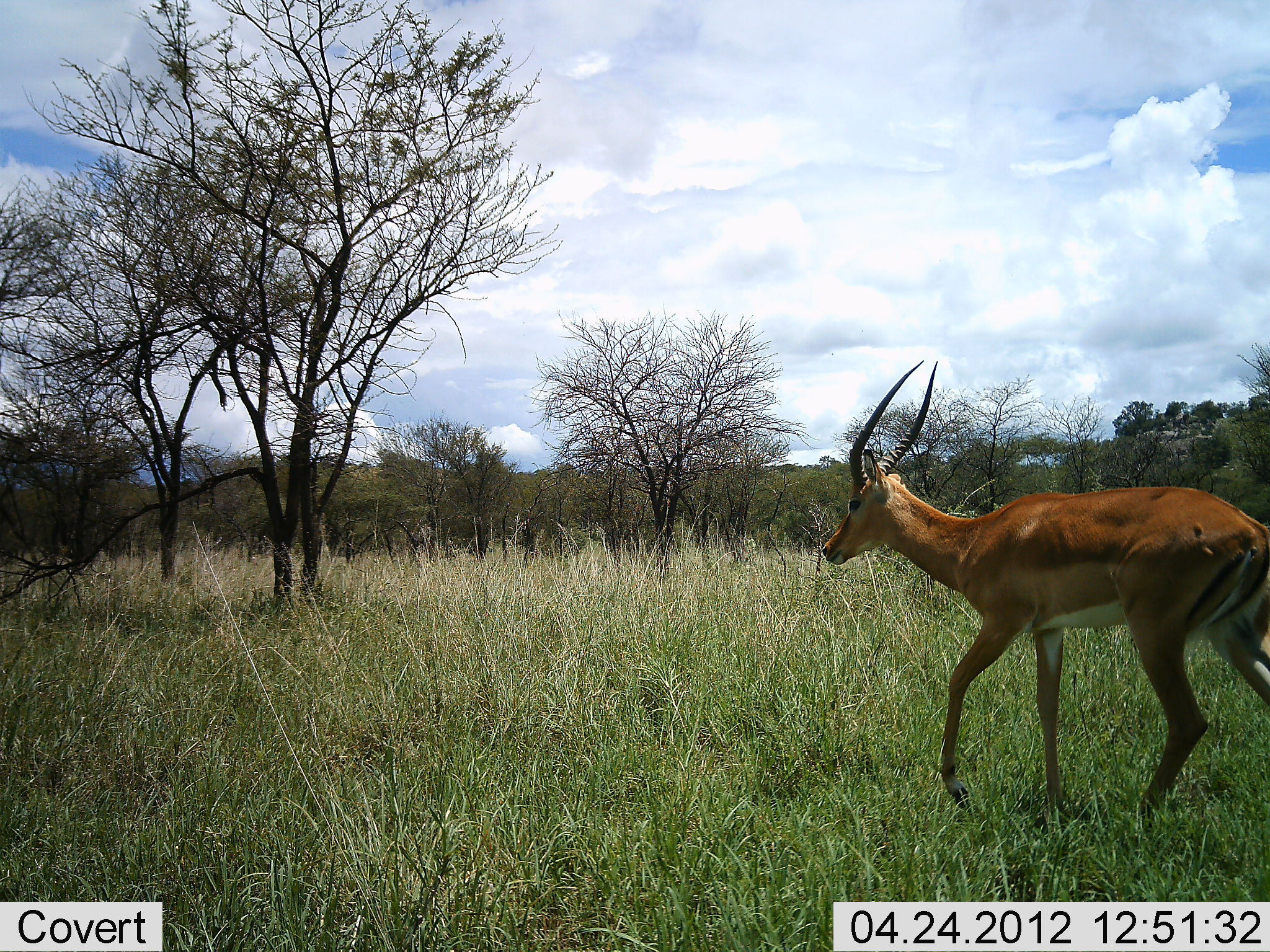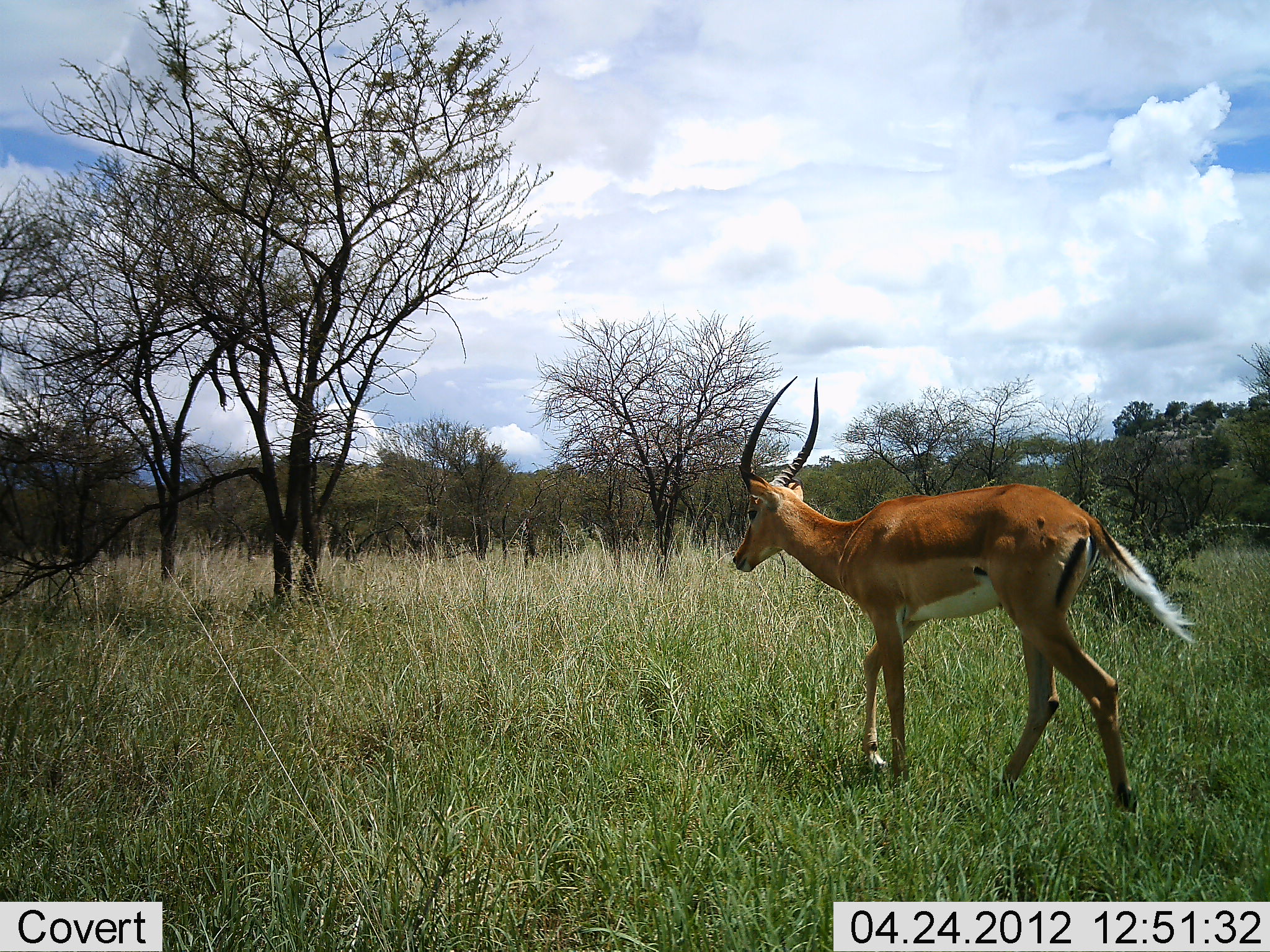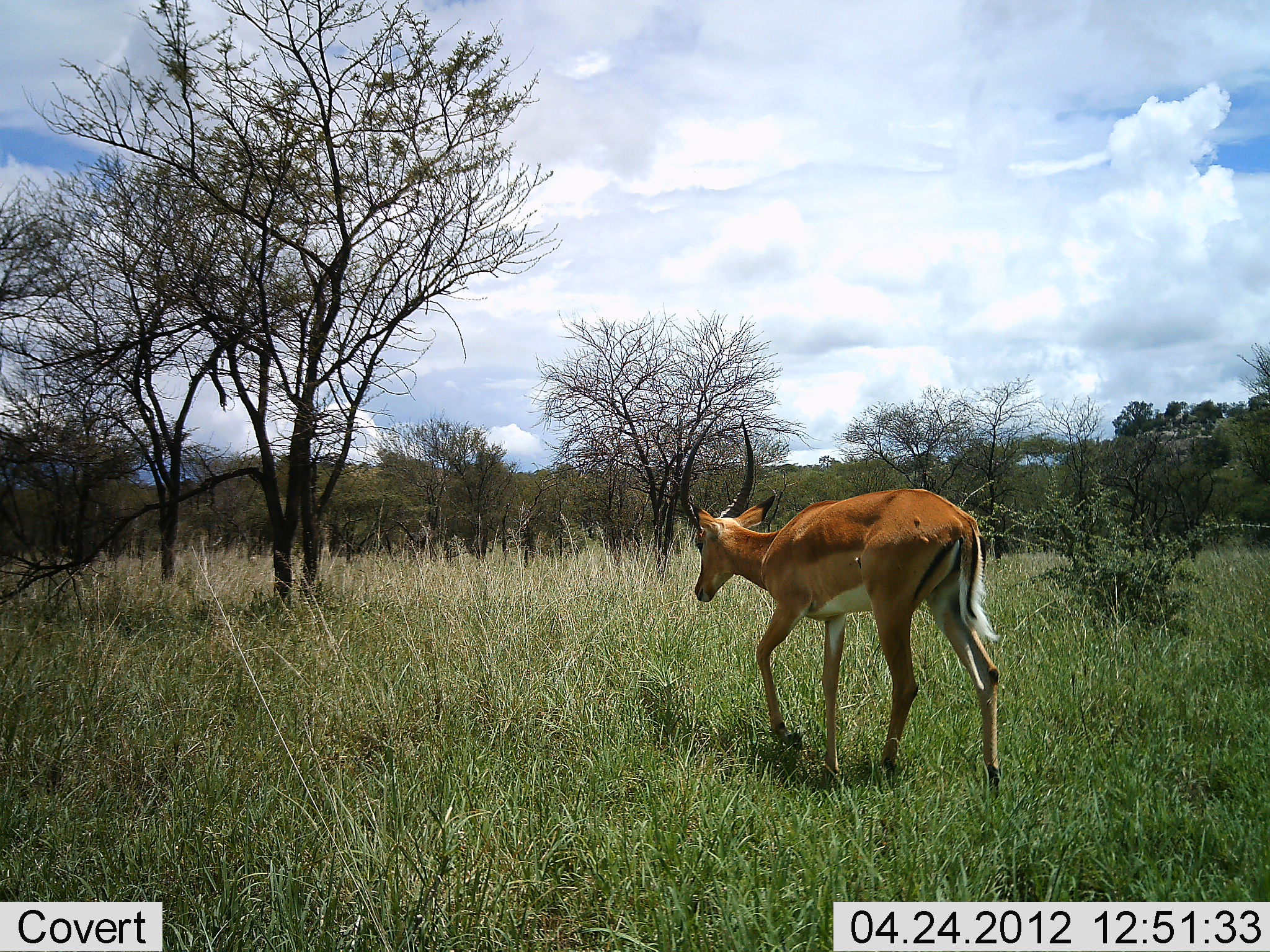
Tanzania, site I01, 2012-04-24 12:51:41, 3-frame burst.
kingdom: Animalia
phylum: Chordata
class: Mammalia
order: Artiodactyla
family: Bovidae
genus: Aepyceros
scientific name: Aepyceros melampus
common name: impala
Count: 1.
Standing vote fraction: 9%.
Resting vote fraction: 0%.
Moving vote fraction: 96%.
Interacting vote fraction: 0%.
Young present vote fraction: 4%.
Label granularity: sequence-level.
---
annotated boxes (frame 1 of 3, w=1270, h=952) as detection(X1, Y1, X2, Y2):
animal: detection(821, 358, 1270, 846)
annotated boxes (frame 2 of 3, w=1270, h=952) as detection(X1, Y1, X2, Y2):
animal: detection(730, 376, 1198, 827)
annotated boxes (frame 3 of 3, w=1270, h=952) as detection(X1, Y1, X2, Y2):
animal: detection(678, 414, 1004, 805)